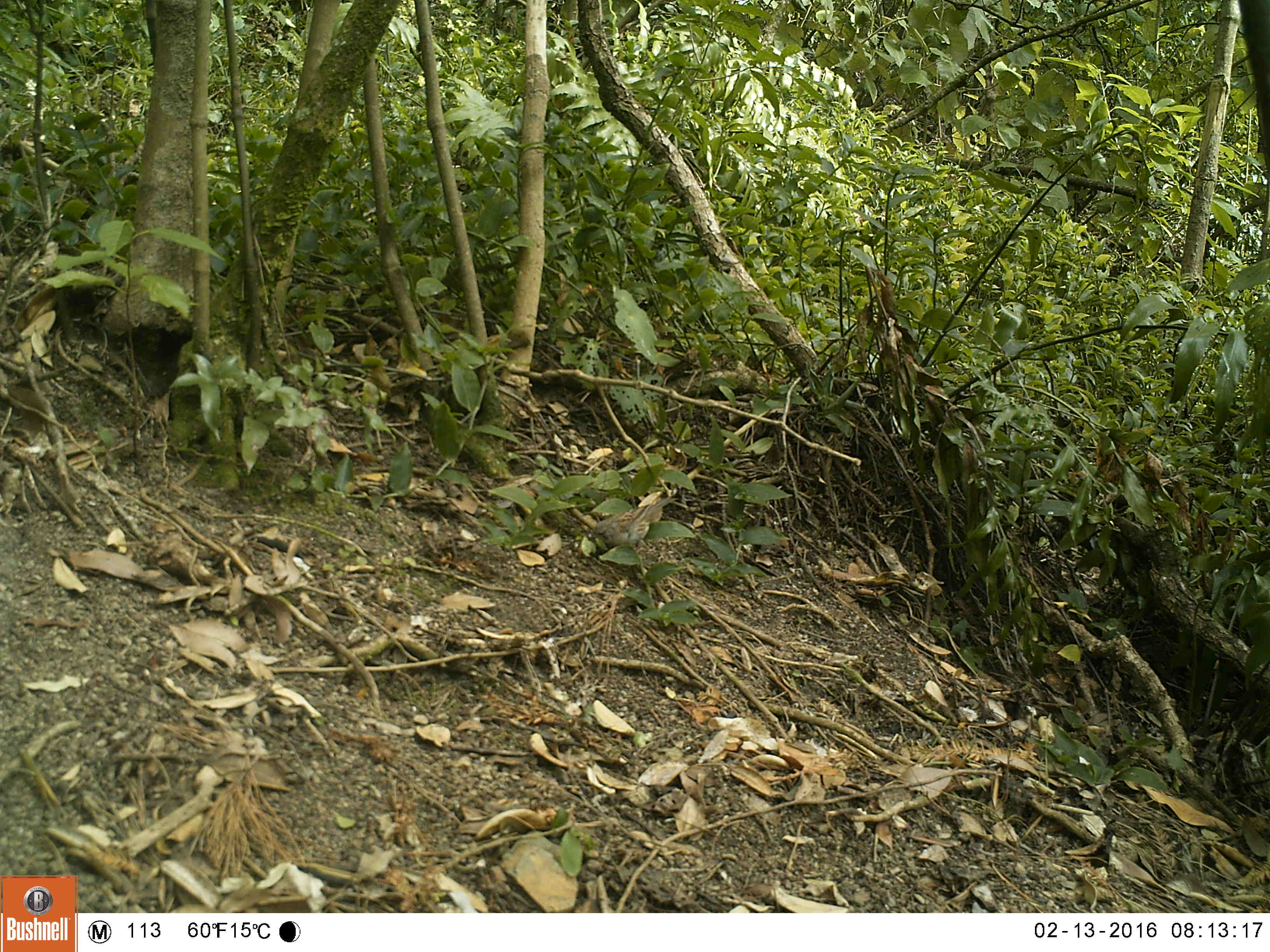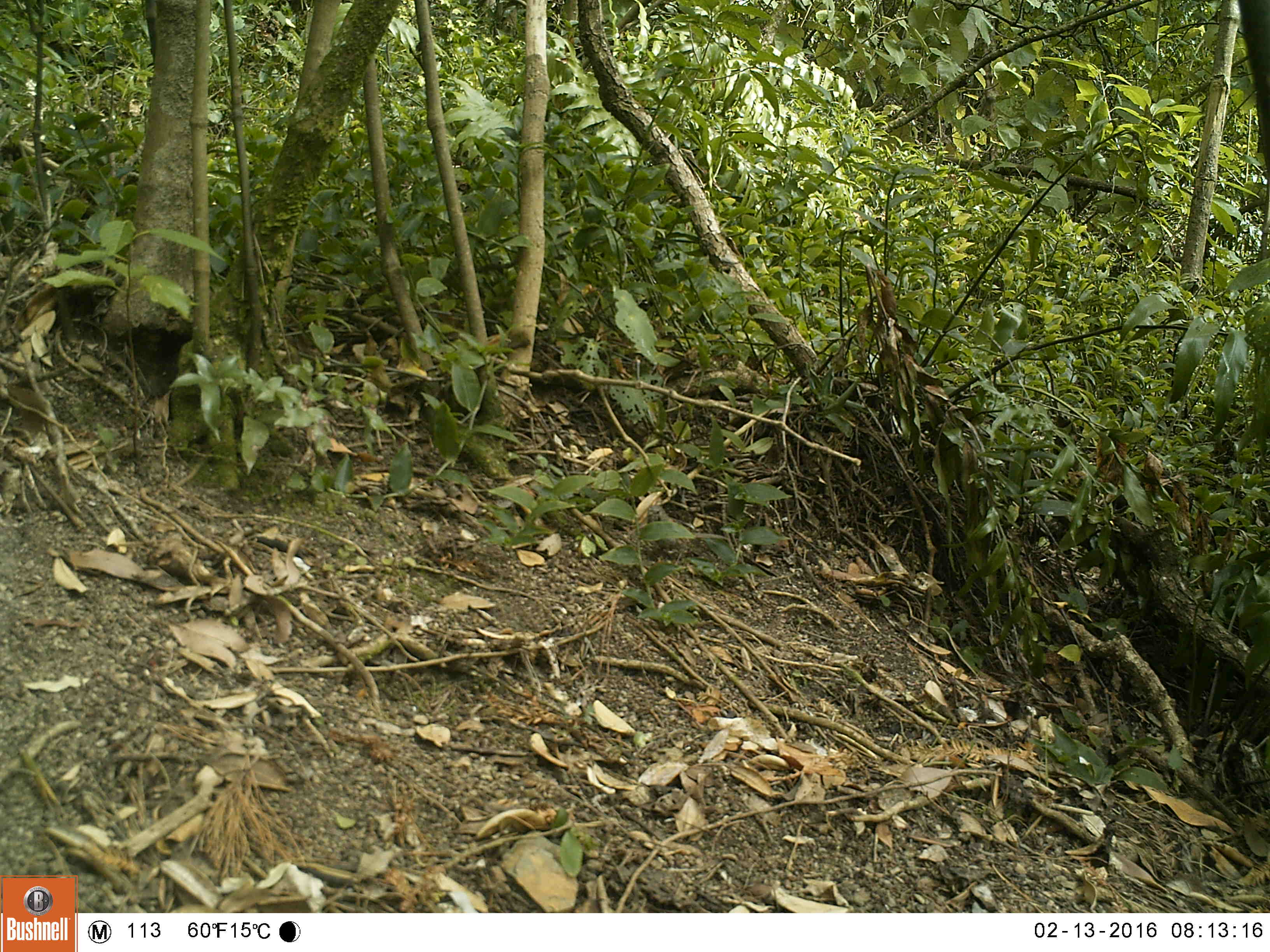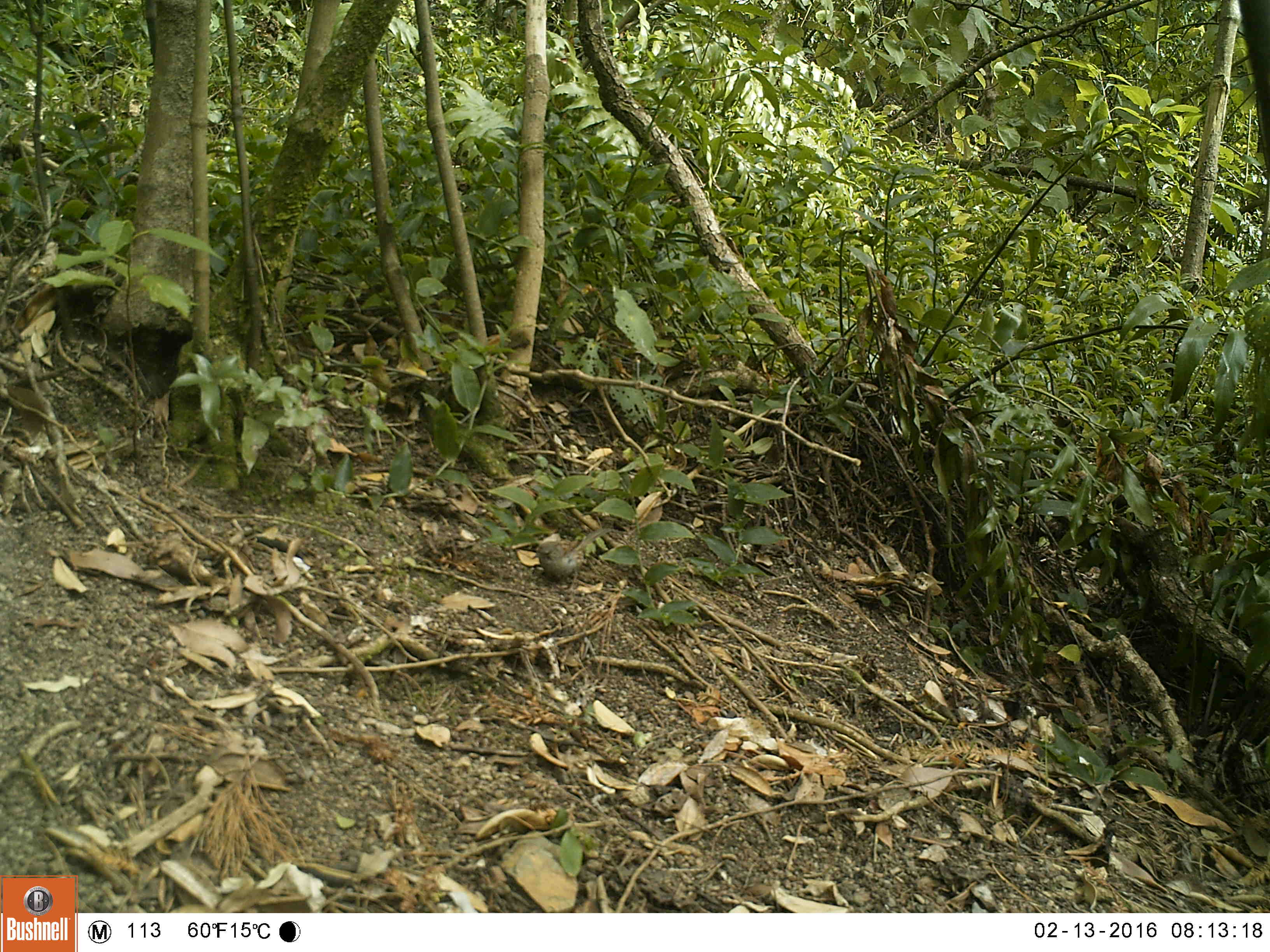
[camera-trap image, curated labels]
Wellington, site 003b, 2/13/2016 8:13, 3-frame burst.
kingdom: Animalia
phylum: Chordata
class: Aves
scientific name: Aves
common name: bird